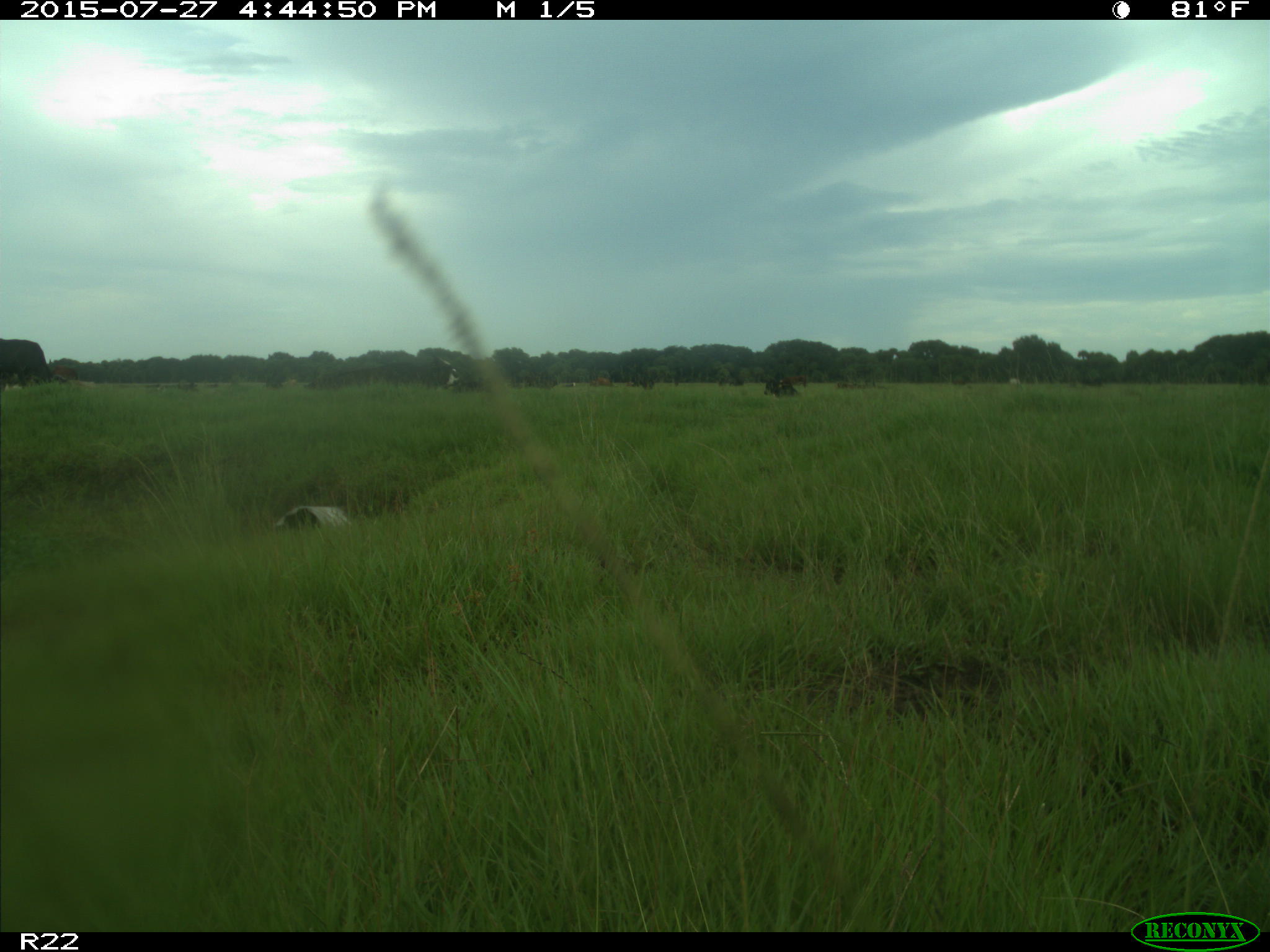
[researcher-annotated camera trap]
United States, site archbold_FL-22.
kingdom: Animalia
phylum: Chordata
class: Mammalia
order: Artiodactyla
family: Bovidae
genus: Bos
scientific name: Bos taurus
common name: domestic cow